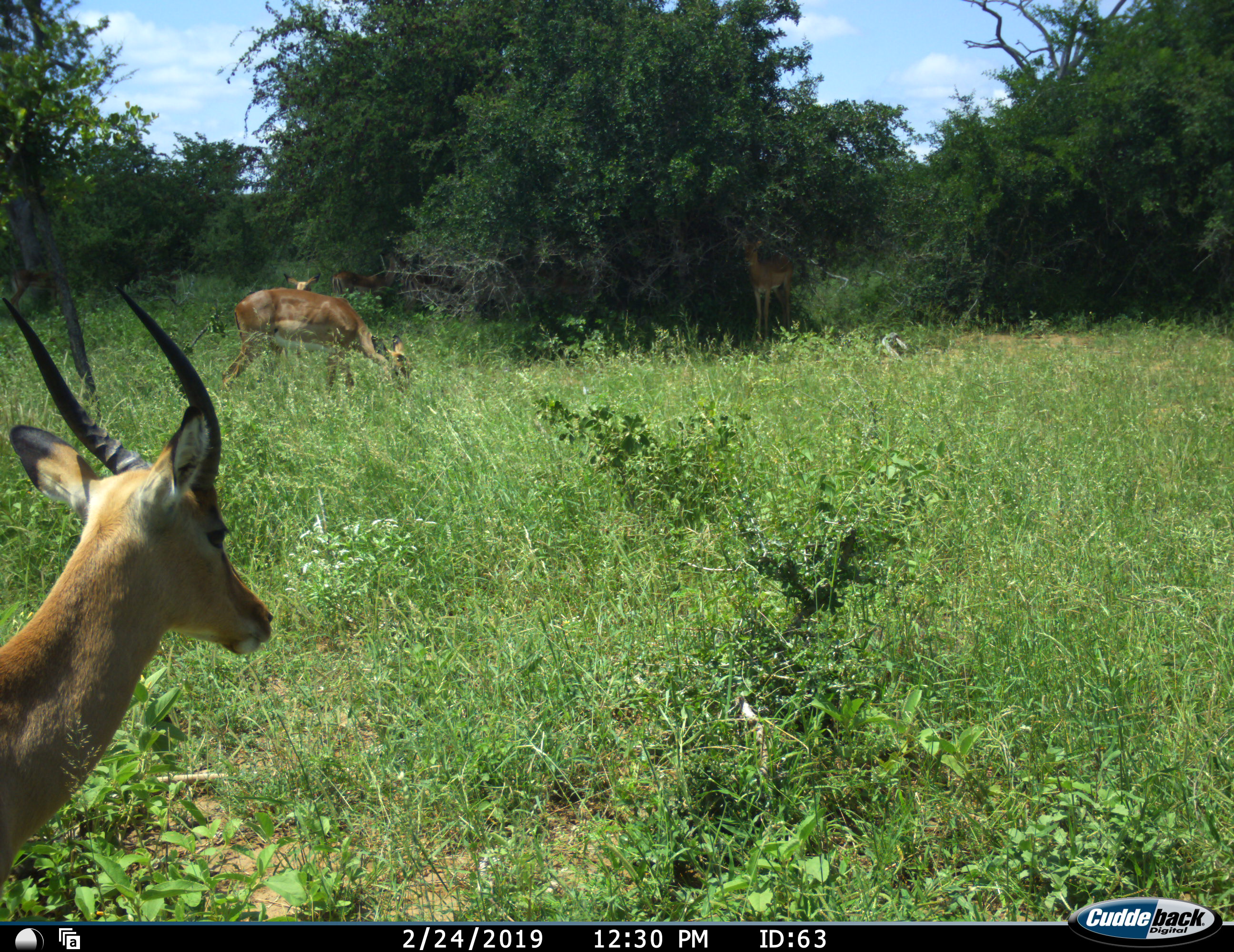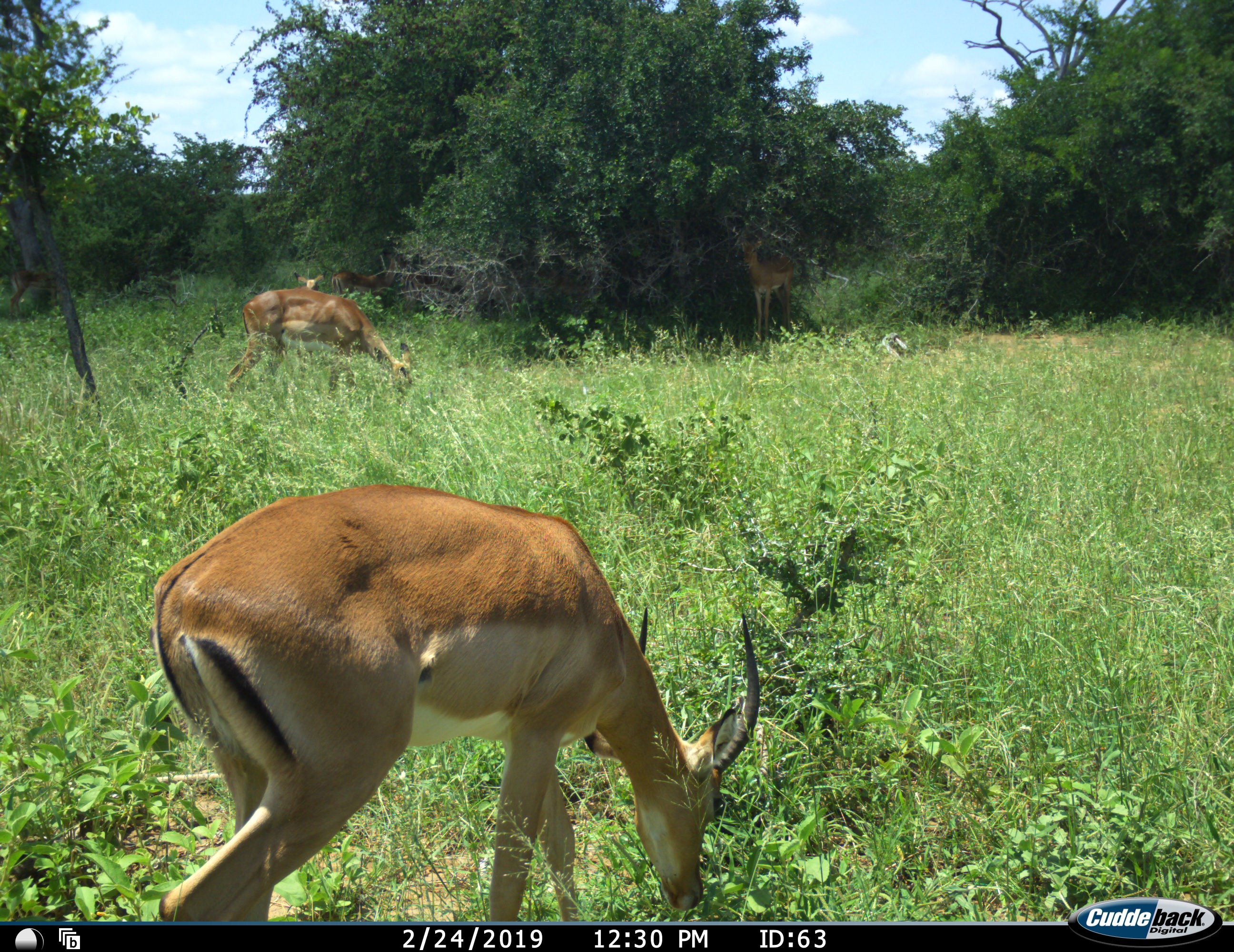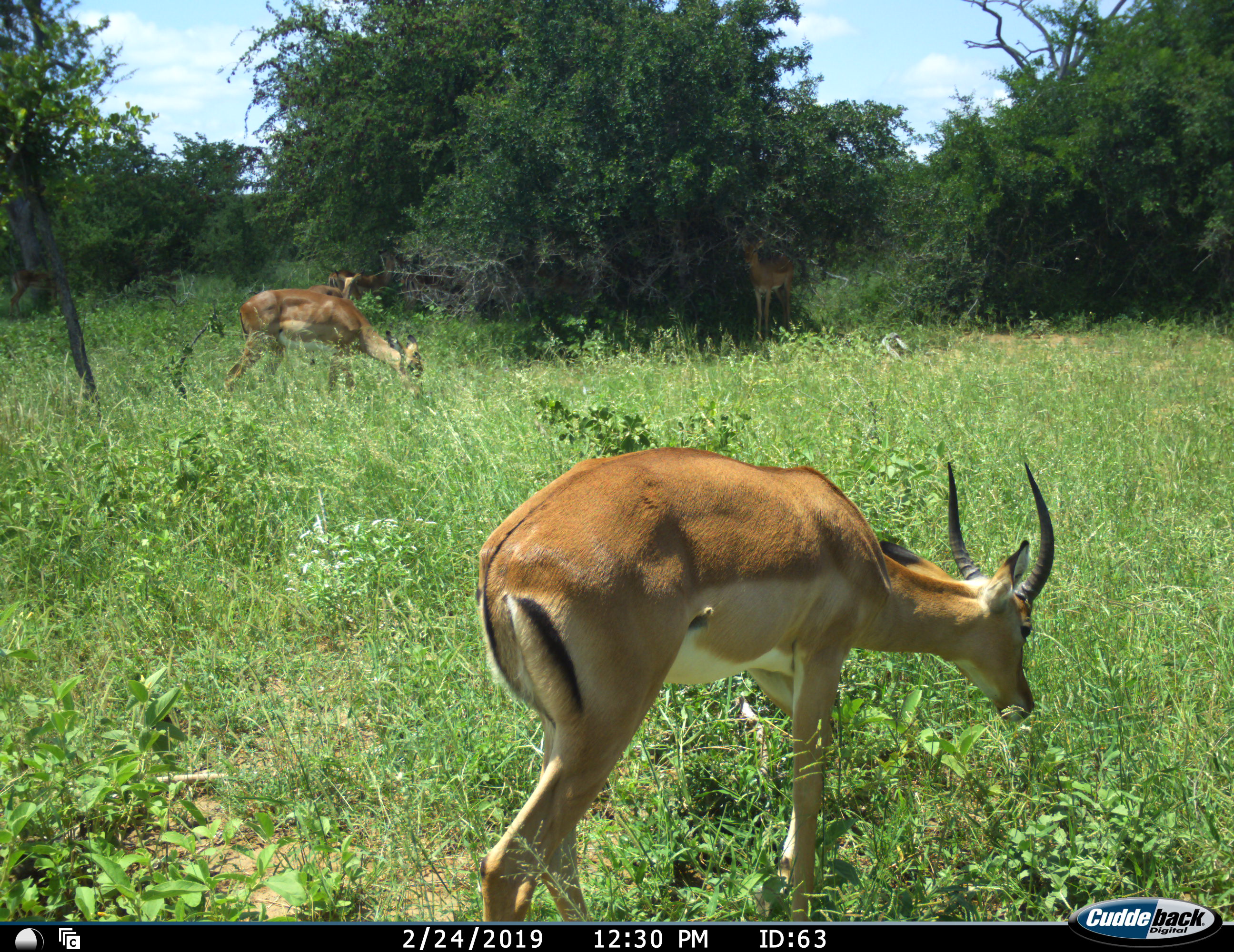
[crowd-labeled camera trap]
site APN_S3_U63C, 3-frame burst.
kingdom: Animalia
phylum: Chordata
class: Mammalia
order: Artiodactyla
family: Bovidae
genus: Aepyceros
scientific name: Aepyceros melampus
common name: impala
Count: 5.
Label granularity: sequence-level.